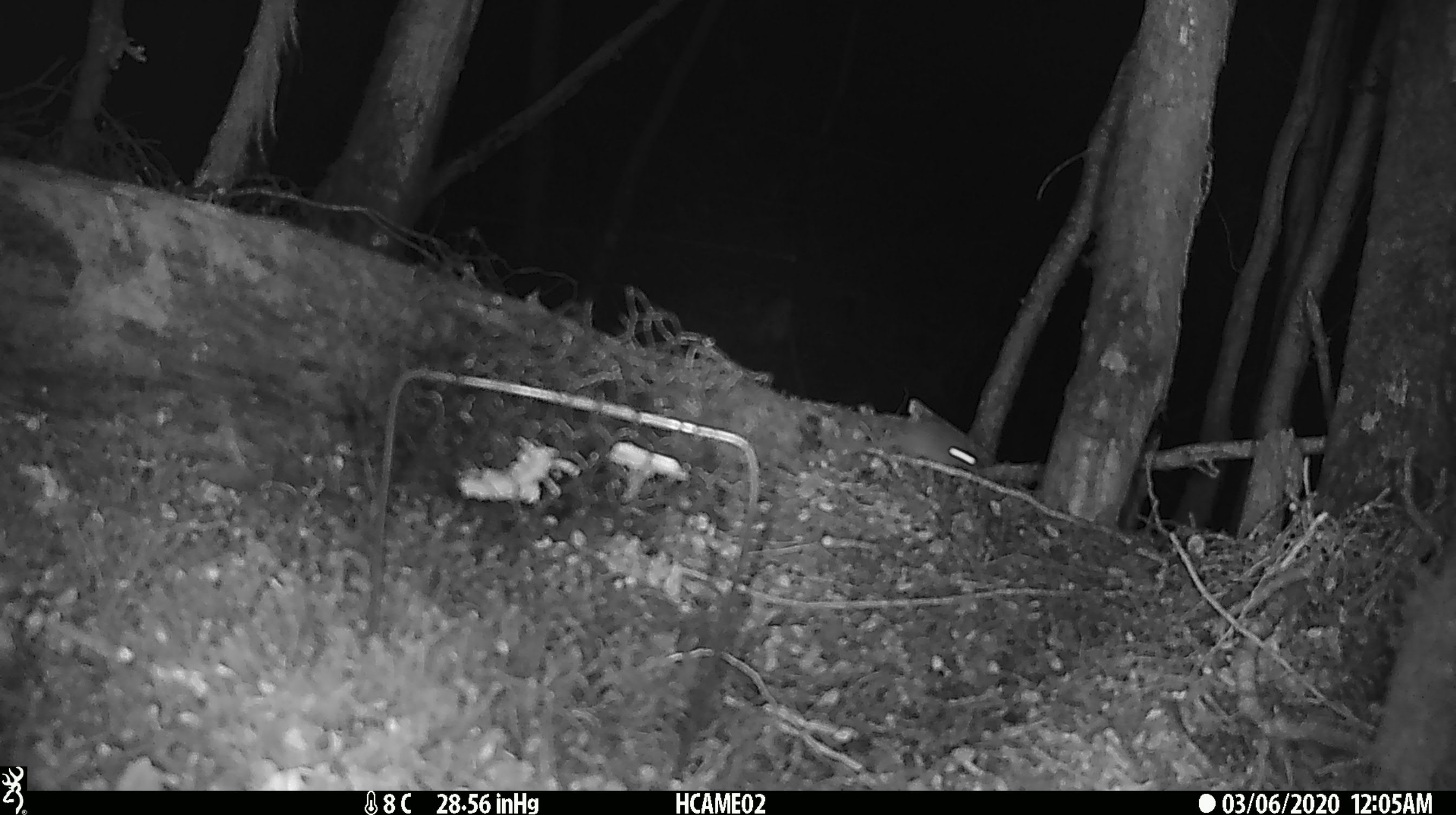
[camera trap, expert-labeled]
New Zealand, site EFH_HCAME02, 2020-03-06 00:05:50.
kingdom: Animalia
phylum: Chordata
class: Mammalia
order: Rodentia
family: Muridae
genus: Mus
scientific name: Mus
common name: mouse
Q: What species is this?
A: Mouse (Mus).